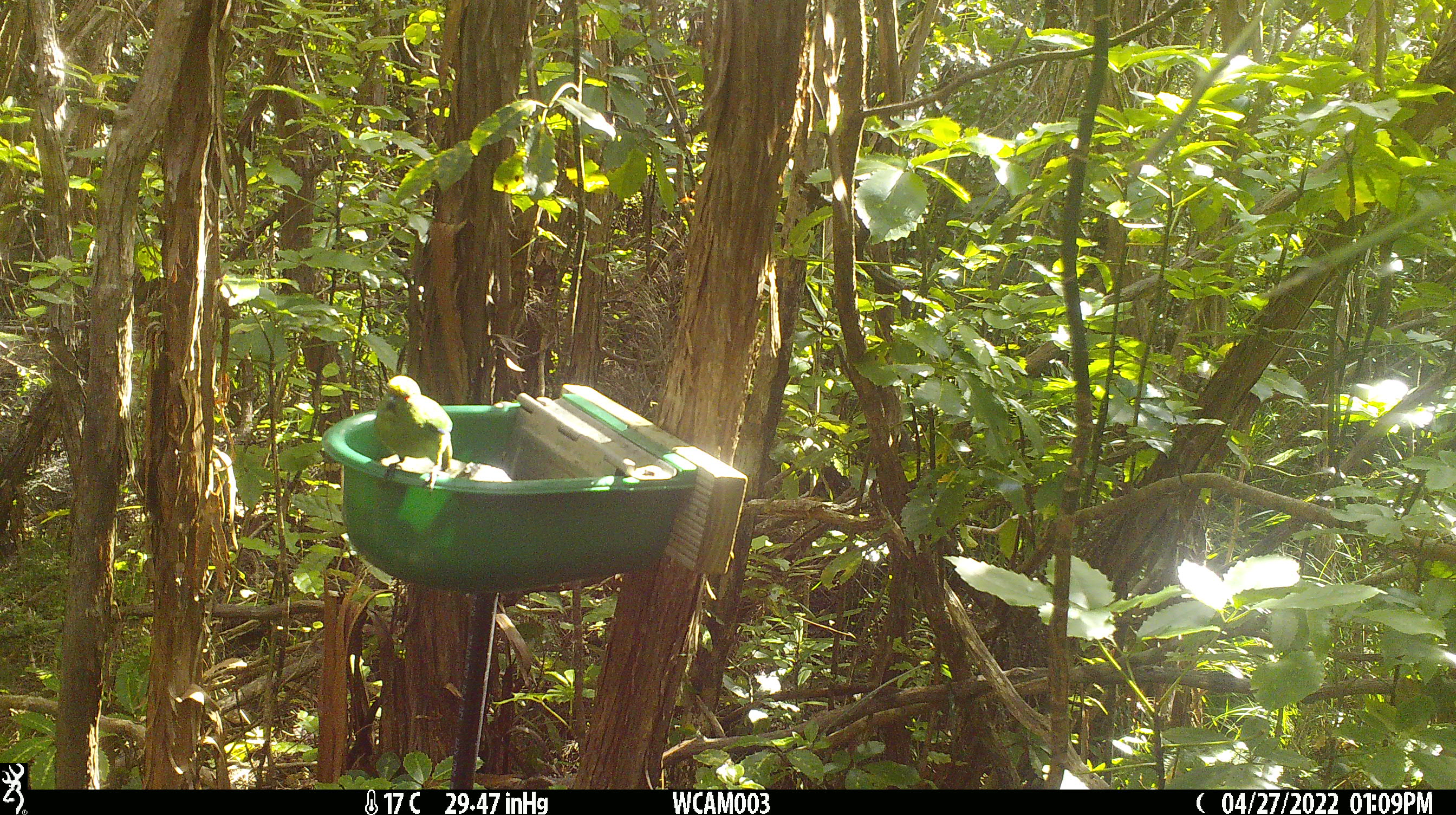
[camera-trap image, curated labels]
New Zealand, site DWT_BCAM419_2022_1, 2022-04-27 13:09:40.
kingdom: Animalia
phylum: Chordata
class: Aves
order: Psittaciformes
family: Psittaculidae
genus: Cyanoramphus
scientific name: Cyanoramphus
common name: parakeet